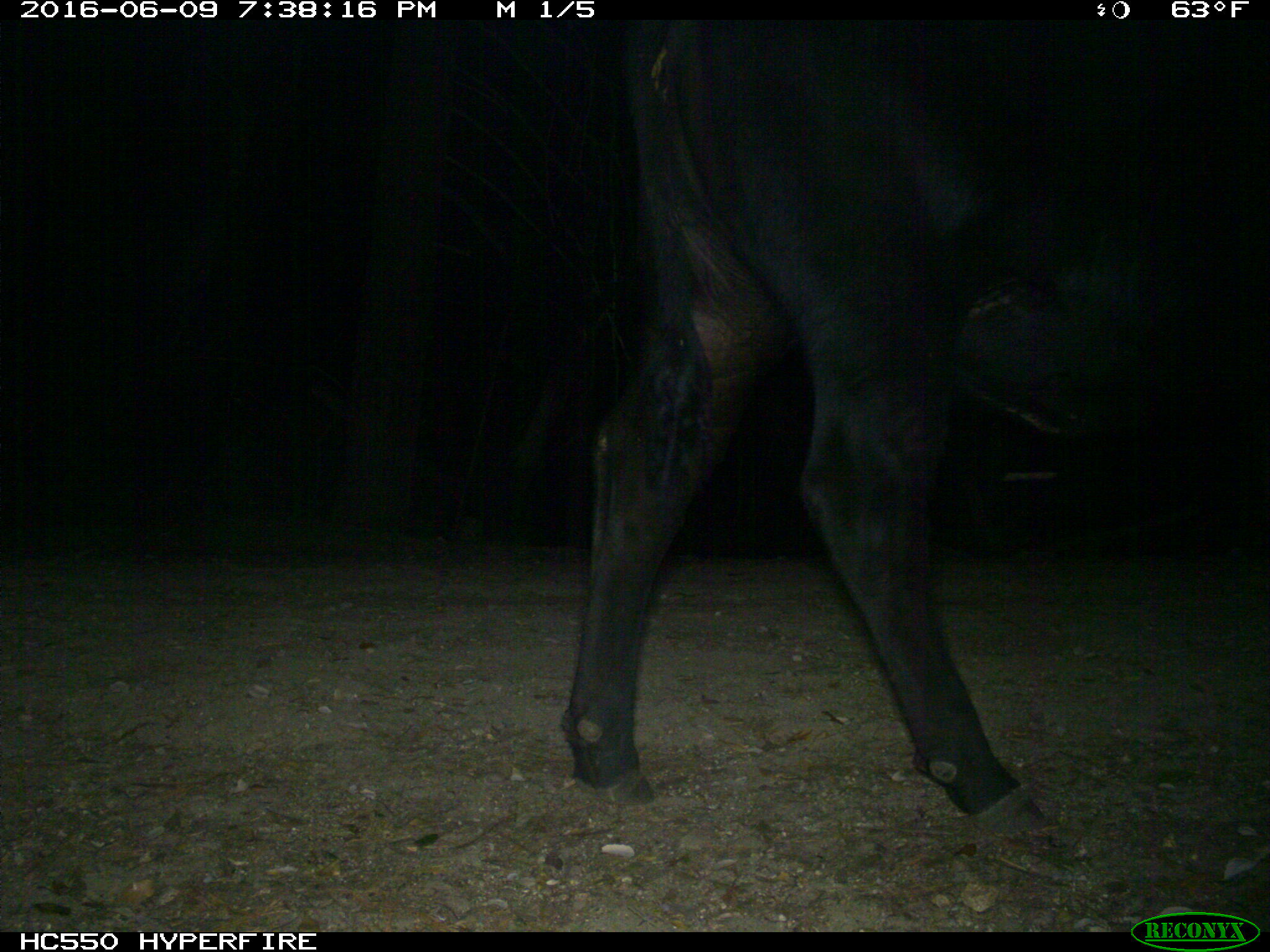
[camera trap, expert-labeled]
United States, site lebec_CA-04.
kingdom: Animalia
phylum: Chordata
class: Mammalia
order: Artiodactyla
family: Bovidae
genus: Bos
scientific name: Bos taurus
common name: domestic cow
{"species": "Bos taurus (domestic cow)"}